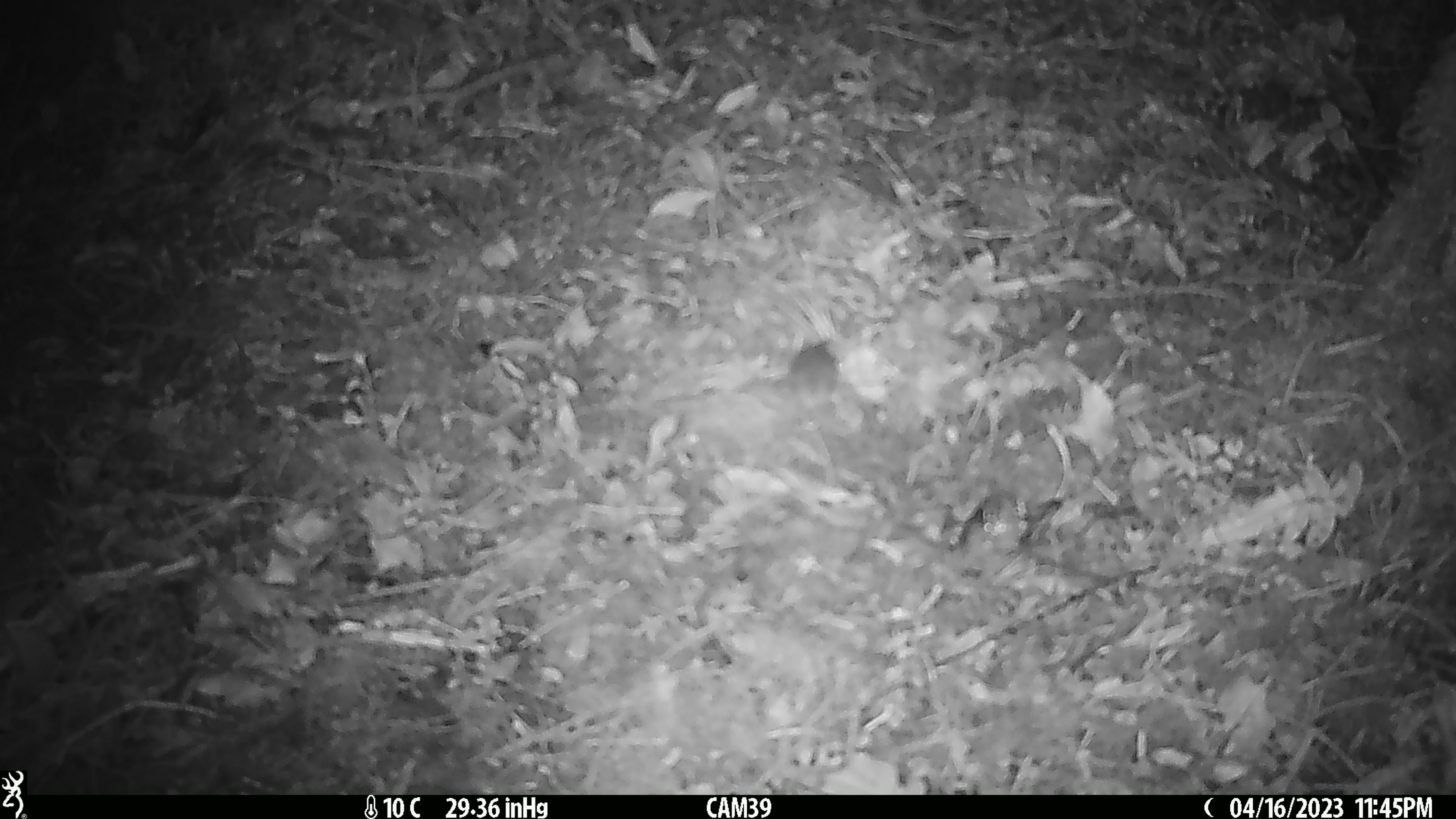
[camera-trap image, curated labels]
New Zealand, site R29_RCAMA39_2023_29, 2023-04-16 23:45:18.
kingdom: Animalia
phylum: Chordata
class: Mammalia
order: Rodentia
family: Muridae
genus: Mus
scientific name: Mus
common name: mouse